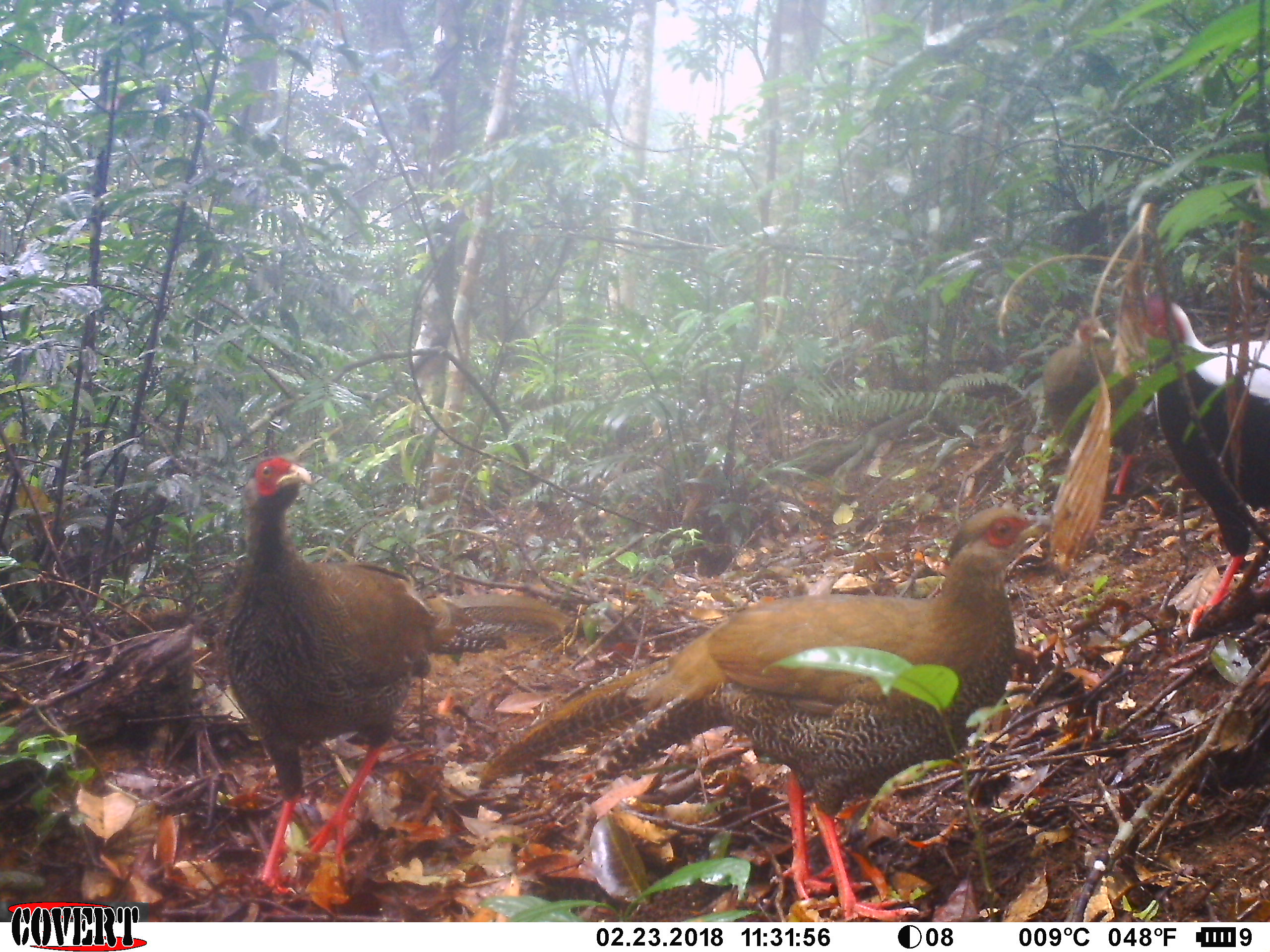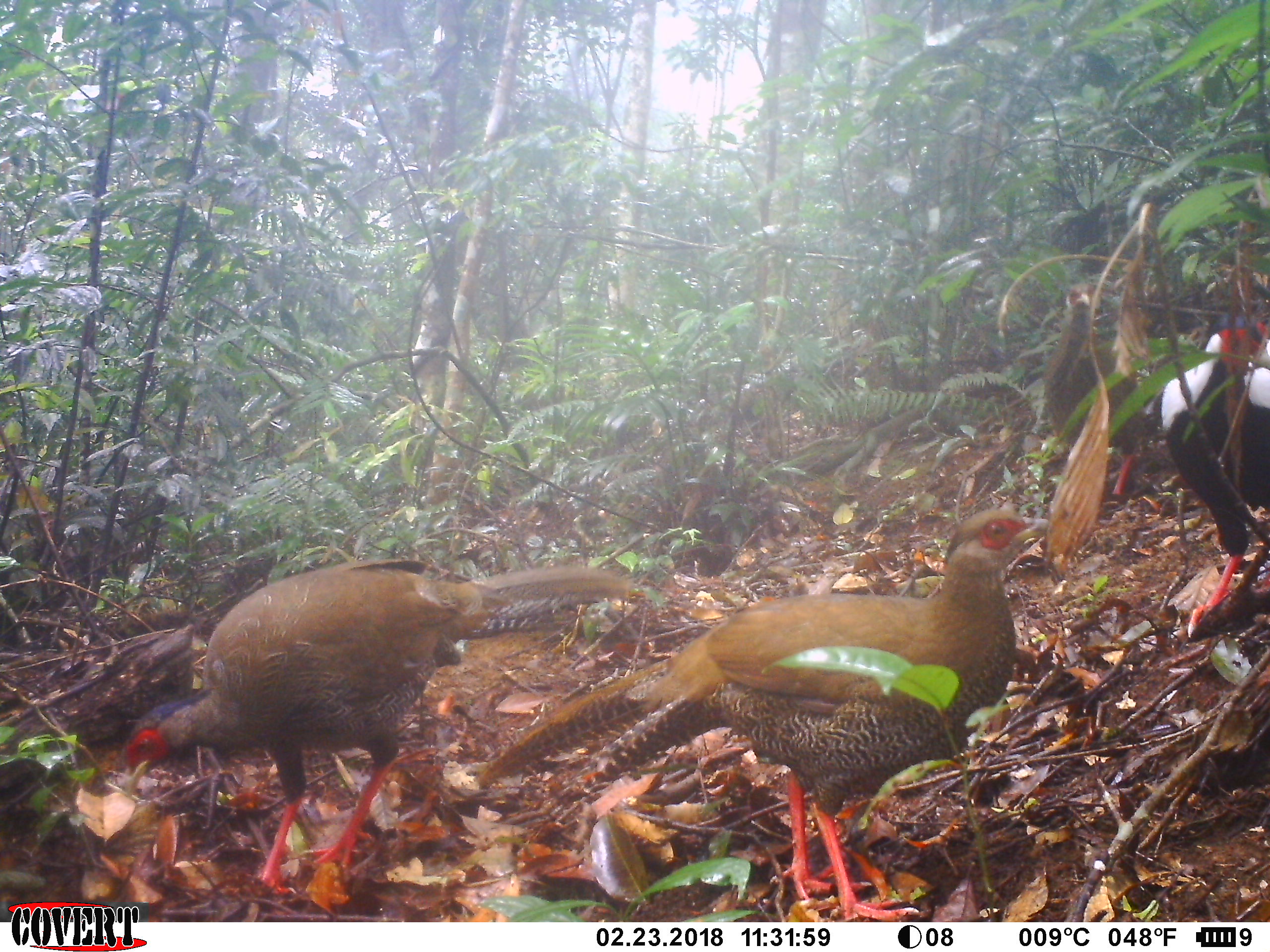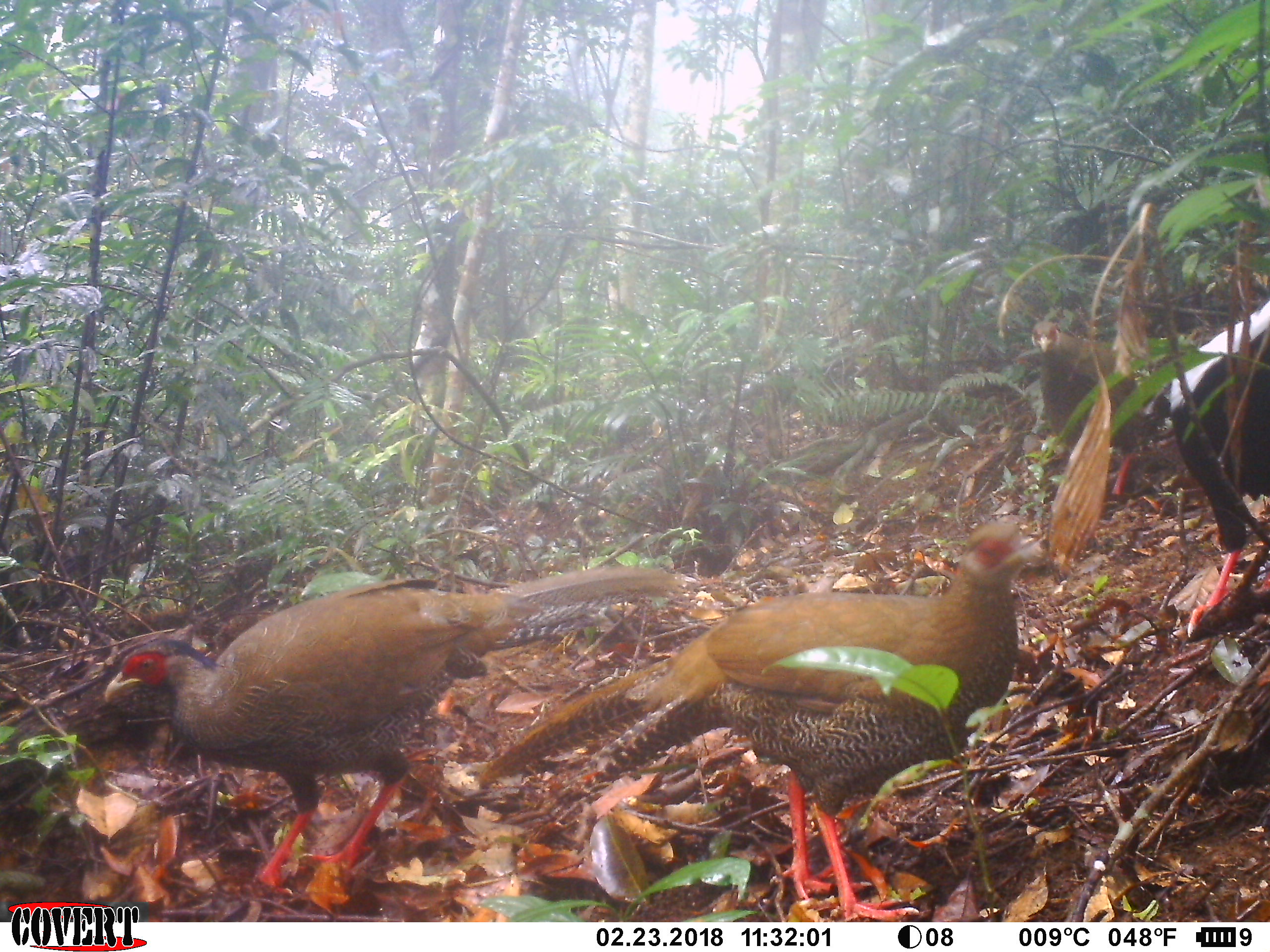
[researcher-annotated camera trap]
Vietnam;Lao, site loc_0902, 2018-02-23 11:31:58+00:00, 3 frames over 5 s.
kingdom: Animalia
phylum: Chordata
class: Aves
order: Galliformes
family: Phasianidae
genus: Lophura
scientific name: Lophura nycthemera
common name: silver pheasant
Silver pheasant (Lophura nycthemera). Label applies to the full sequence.